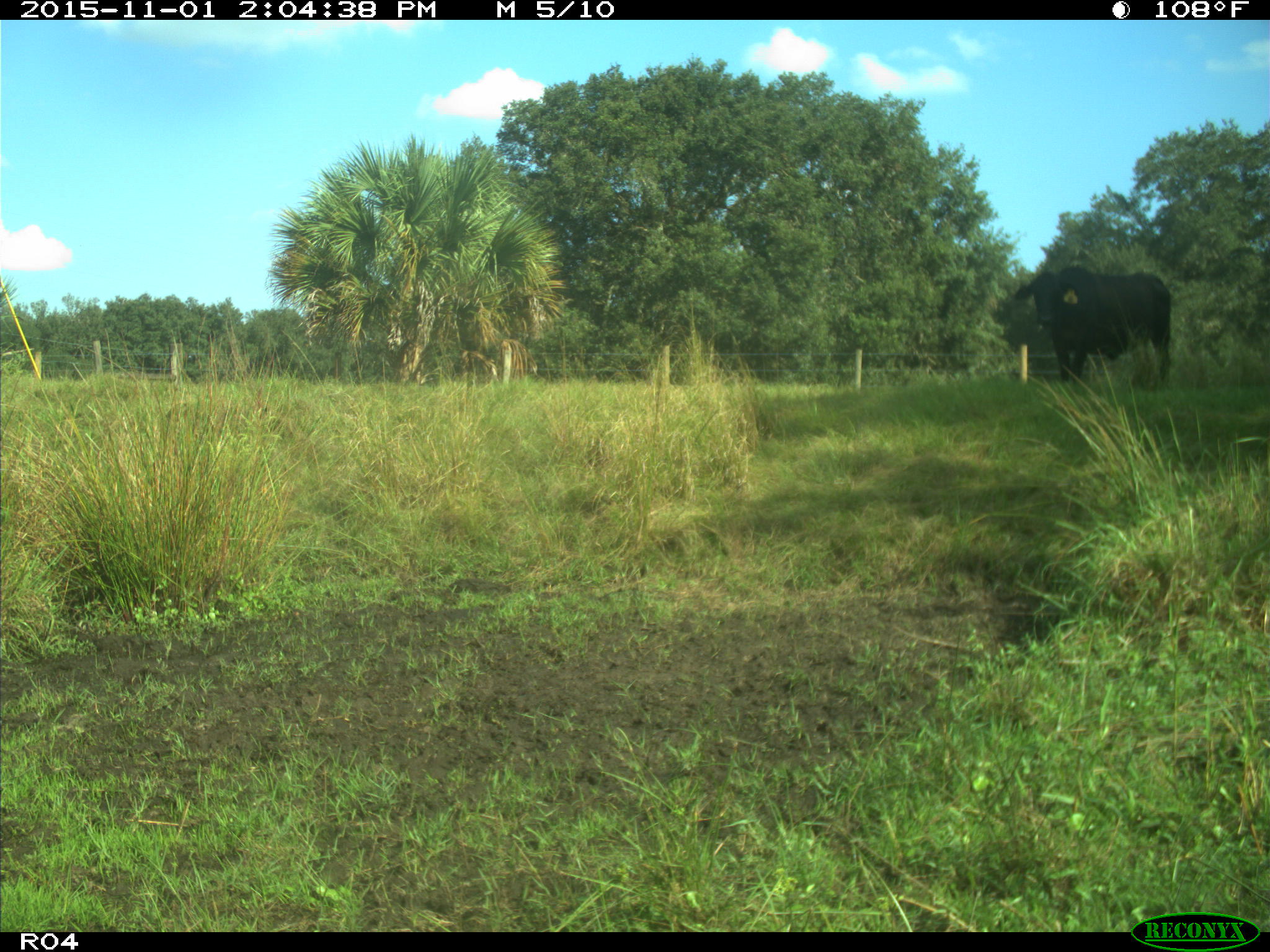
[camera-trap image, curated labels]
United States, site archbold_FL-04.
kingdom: Animalia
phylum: Chordata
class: Mammalia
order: Artiodactyla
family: Bovidae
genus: Bos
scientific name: Bos taurus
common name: domestic cow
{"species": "Bos taurus (domestic cow)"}